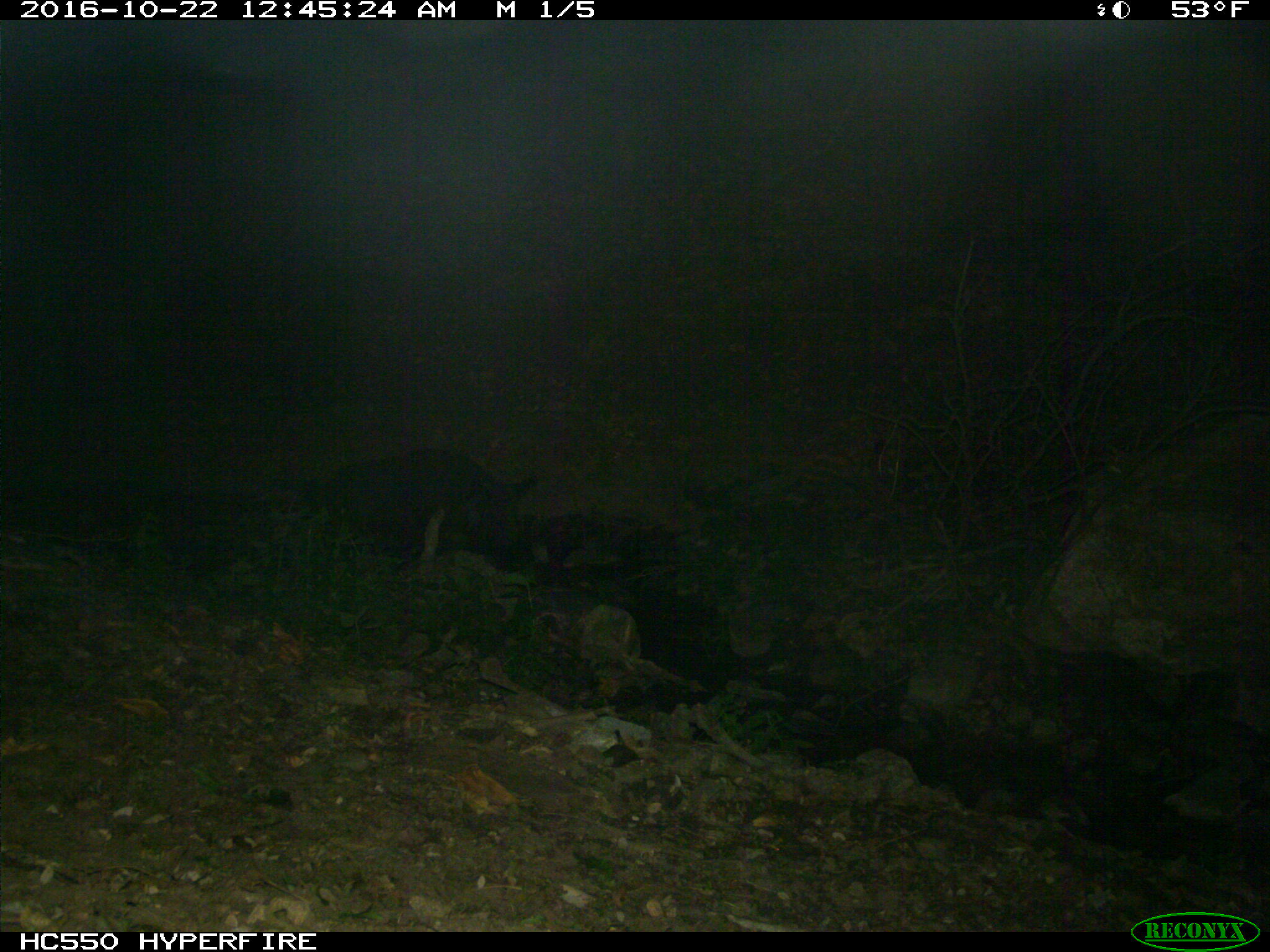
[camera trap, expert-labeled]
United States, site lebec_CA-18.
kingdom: Animalia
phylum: Chordata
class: Mammalia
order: Artiodactyla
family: Suidae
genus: Sus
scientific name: Sus scrofa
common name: wild boar